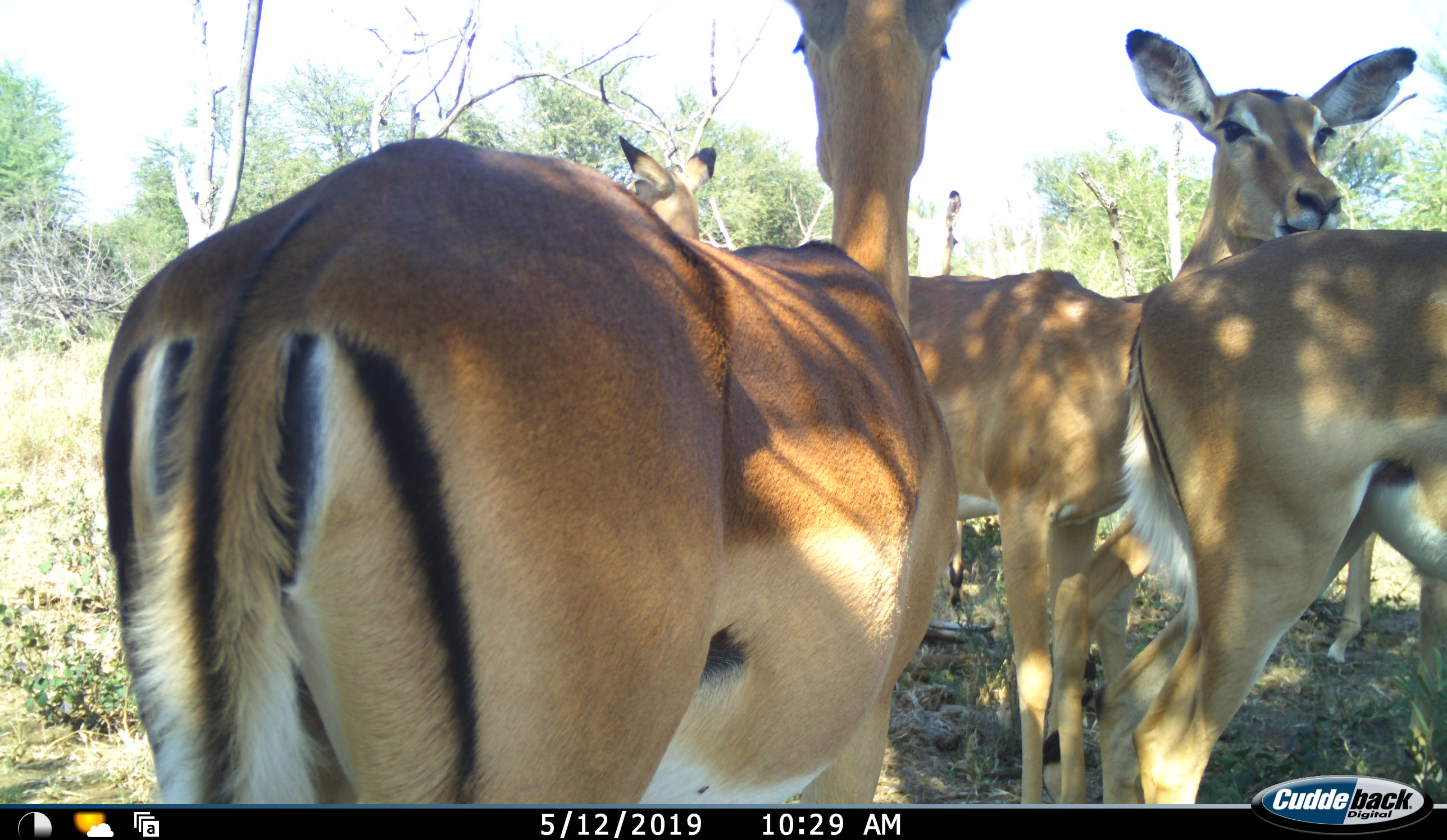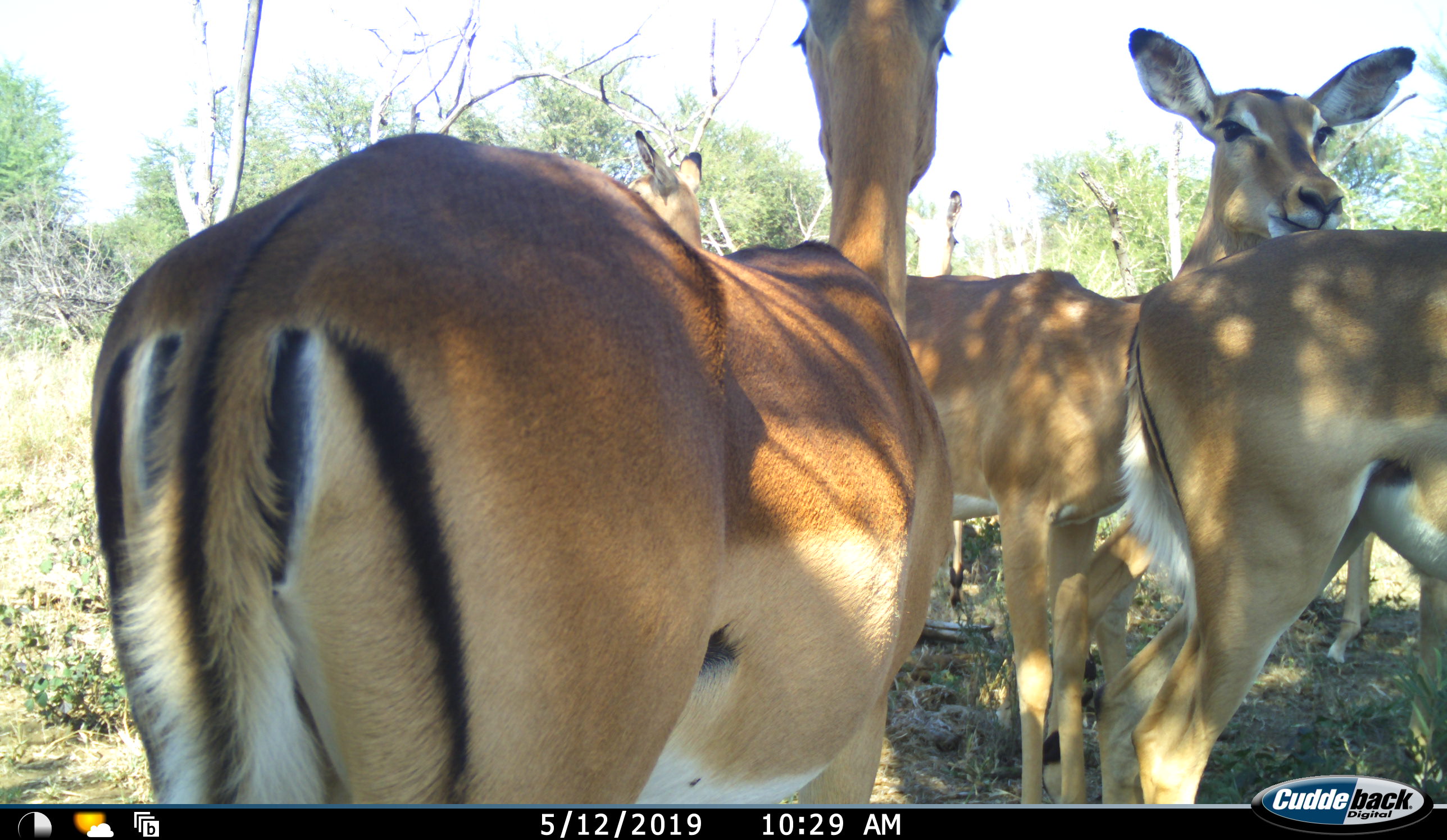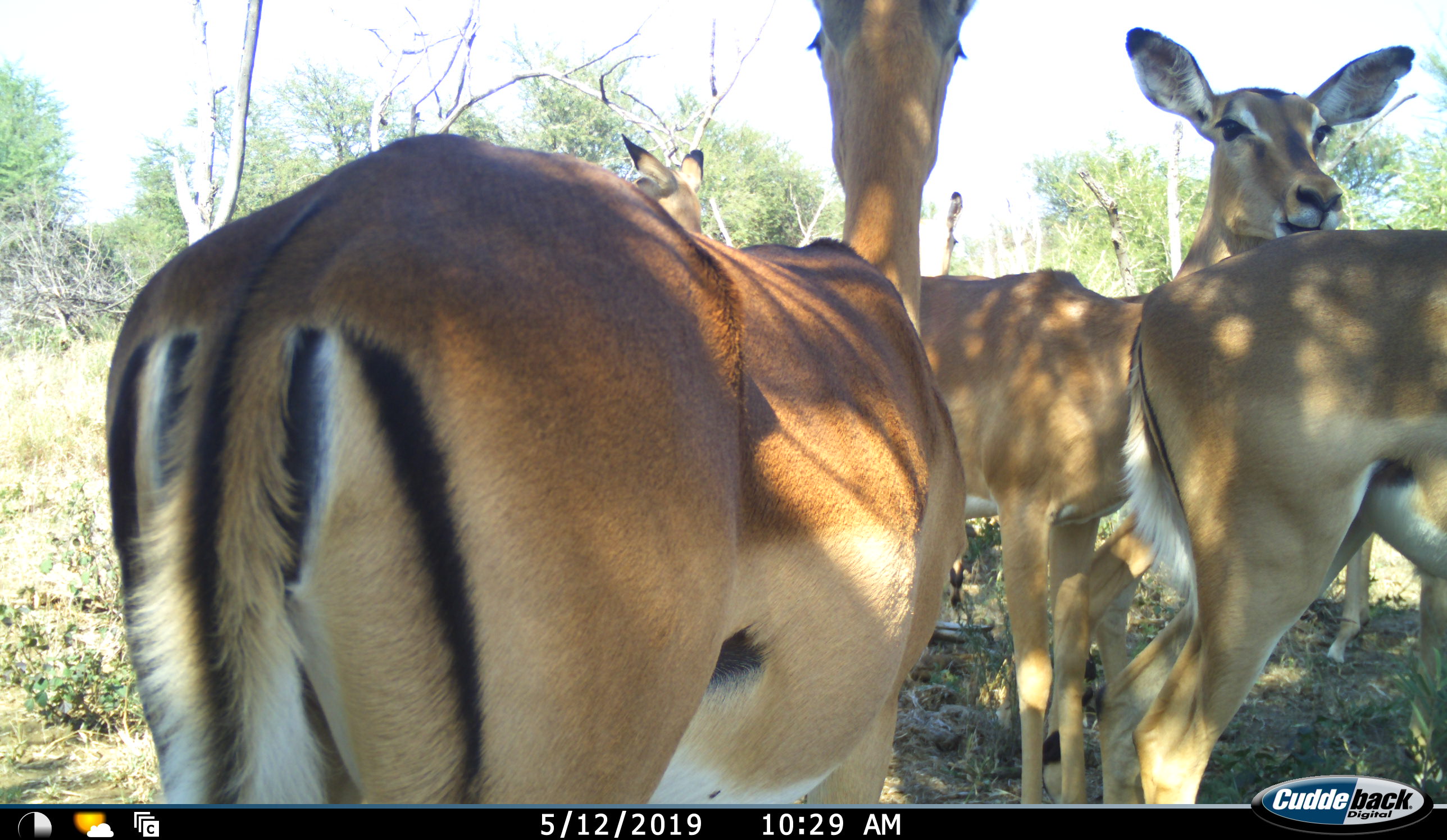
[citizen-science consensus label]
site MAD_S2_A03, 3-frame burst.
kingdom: Animalia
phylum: Chordata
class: Mammalia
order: Artiodactyla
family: Bovidae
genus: Aepyceros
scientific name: Aepyceros melampus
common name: impala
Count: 4.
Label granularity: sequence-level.